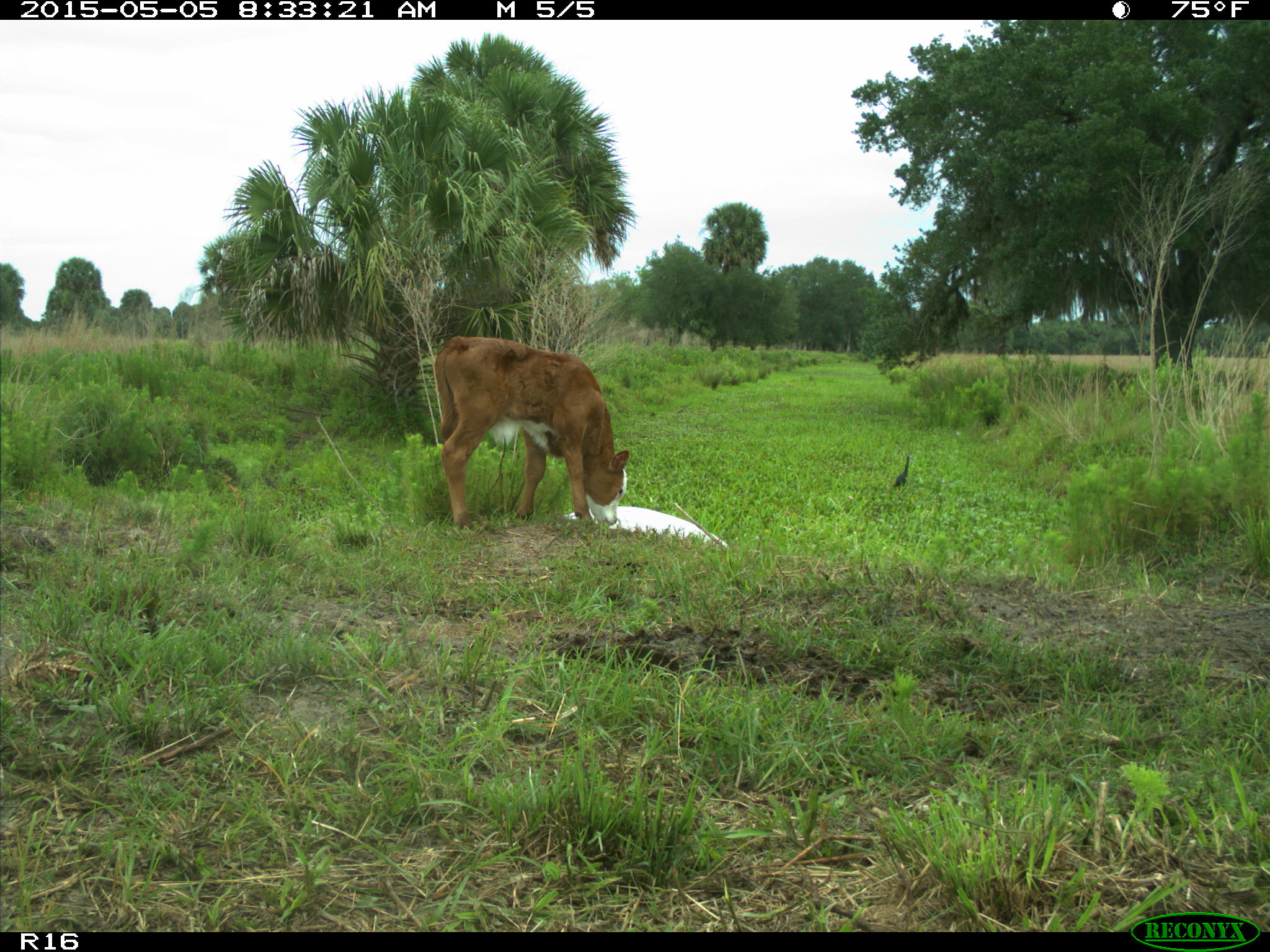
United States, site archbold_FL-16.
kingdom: Animalia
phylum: Chordata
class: Mammalia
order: Artiodactyla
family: Bovidae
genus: Bos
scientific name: Bos taurus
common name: domestic cow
Bos taurus (domestic cow).